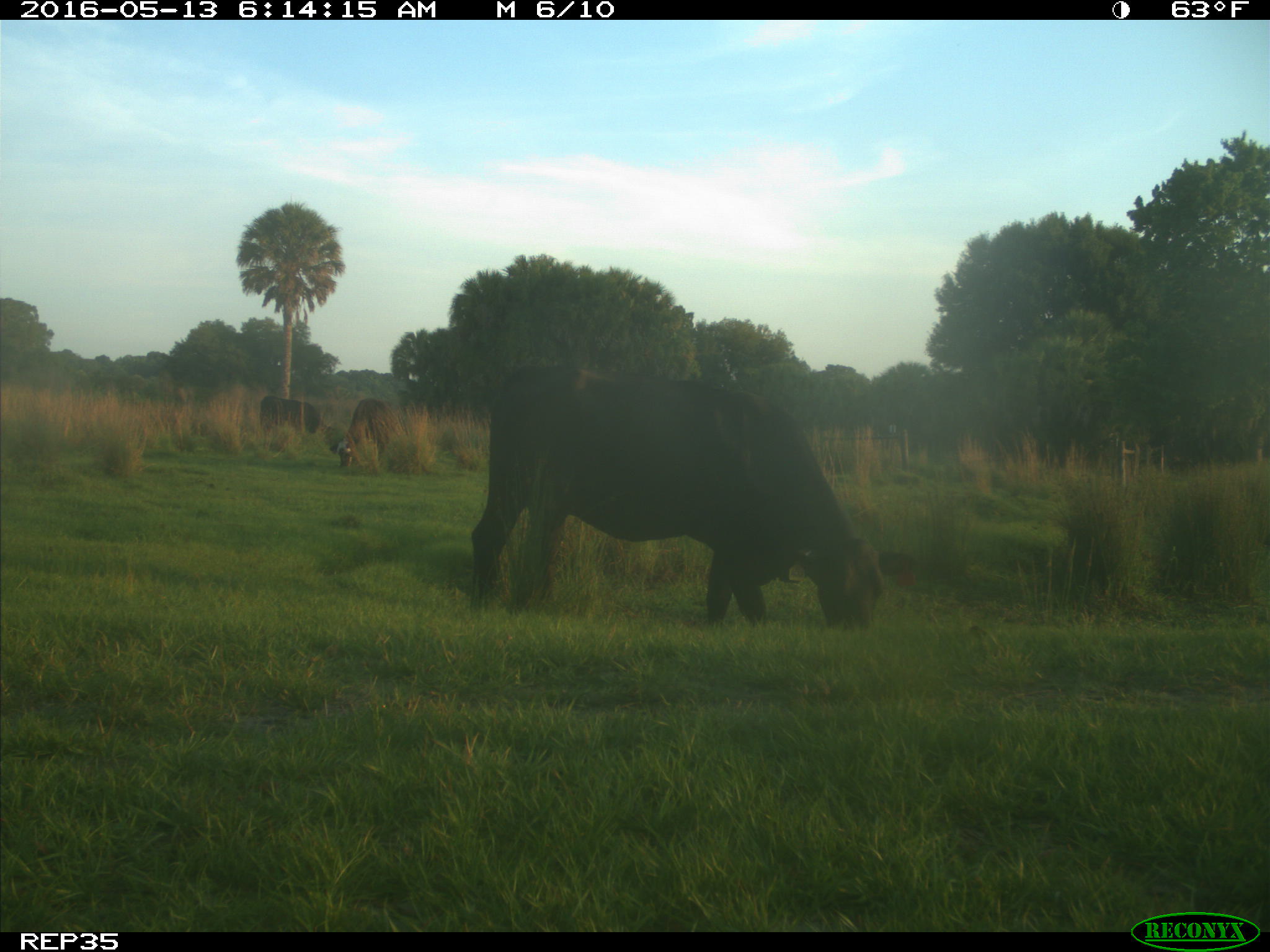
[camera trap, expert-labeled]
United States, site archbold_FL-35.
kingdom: Animalia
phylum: Chordata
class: Mammalia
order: Artiodactyla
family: Bovidae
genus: Bos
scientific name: Bos taurus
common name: domestic cow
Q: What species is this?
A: Bos taurus (domestic cow).